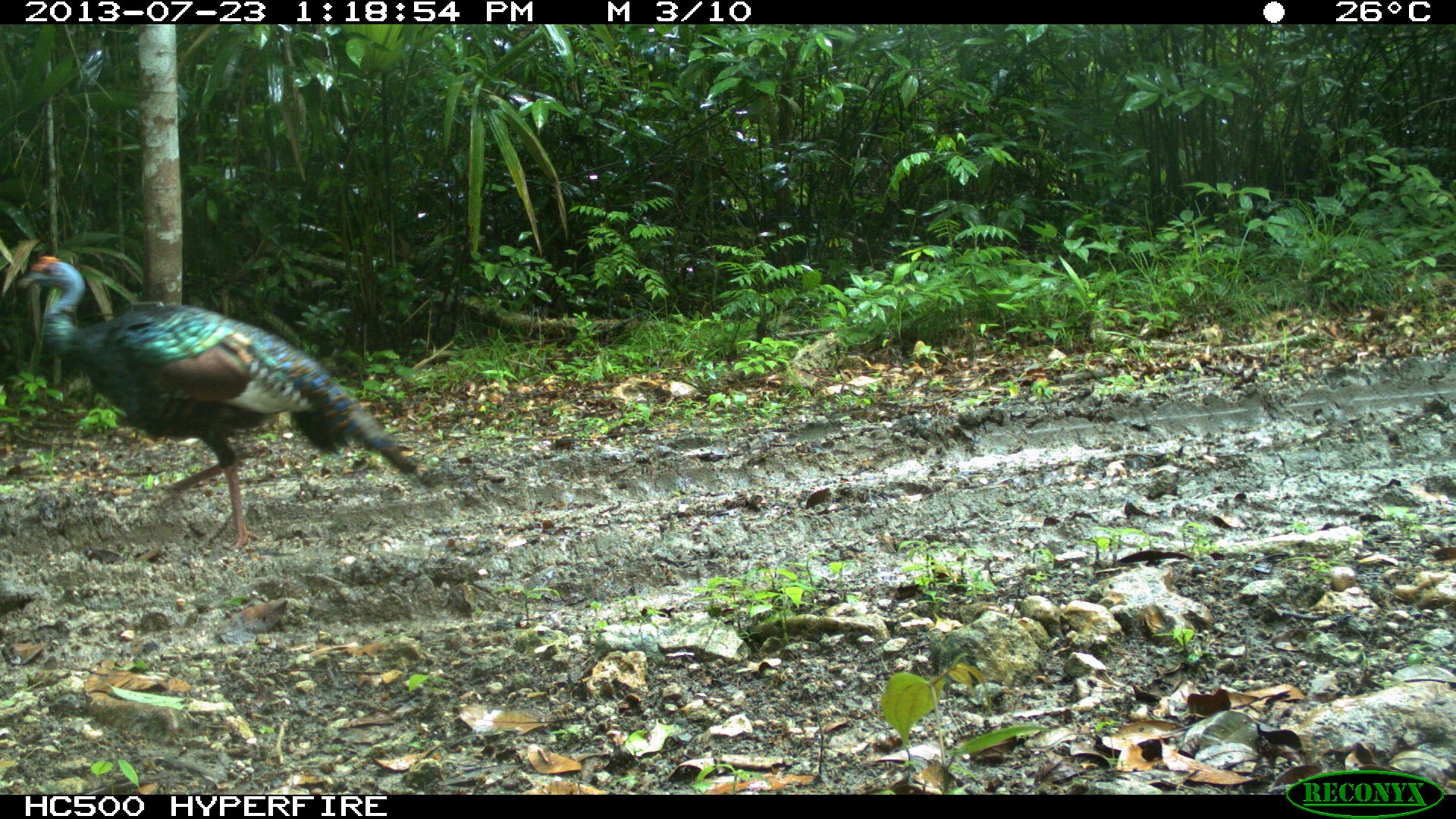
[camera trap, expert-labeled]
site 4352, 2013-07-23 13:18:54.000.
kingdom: Animalia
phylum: Chordata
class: Aves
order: Galliformes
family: Phasianidae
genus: Meleagris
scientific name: Meleagris ocellata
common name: ocellated turkey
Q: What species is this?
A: Meleagris ocellata (ocellated turkey).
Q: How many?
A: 1.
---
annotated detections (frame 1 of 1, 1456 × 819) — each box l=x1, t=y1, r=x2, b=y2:
meleagris ocellata: l=13, t=252, r=435, b=551